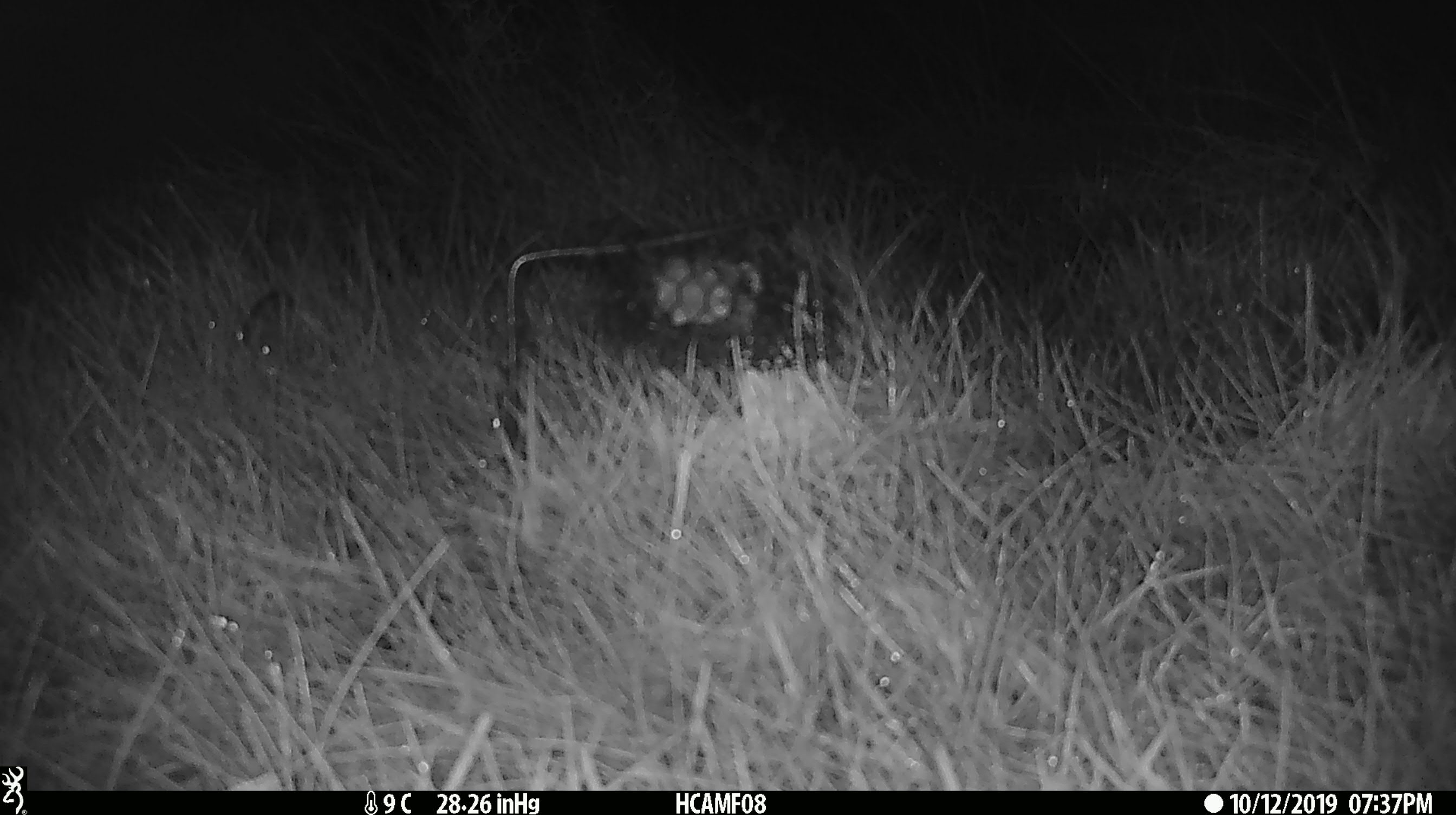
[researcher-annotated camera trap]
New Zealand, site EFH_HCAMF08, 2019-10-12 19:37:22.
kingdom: Animalia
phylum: Chordata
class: Mammalia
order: Rodentia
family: Muridae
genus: Mus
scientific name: Mus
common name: mouse